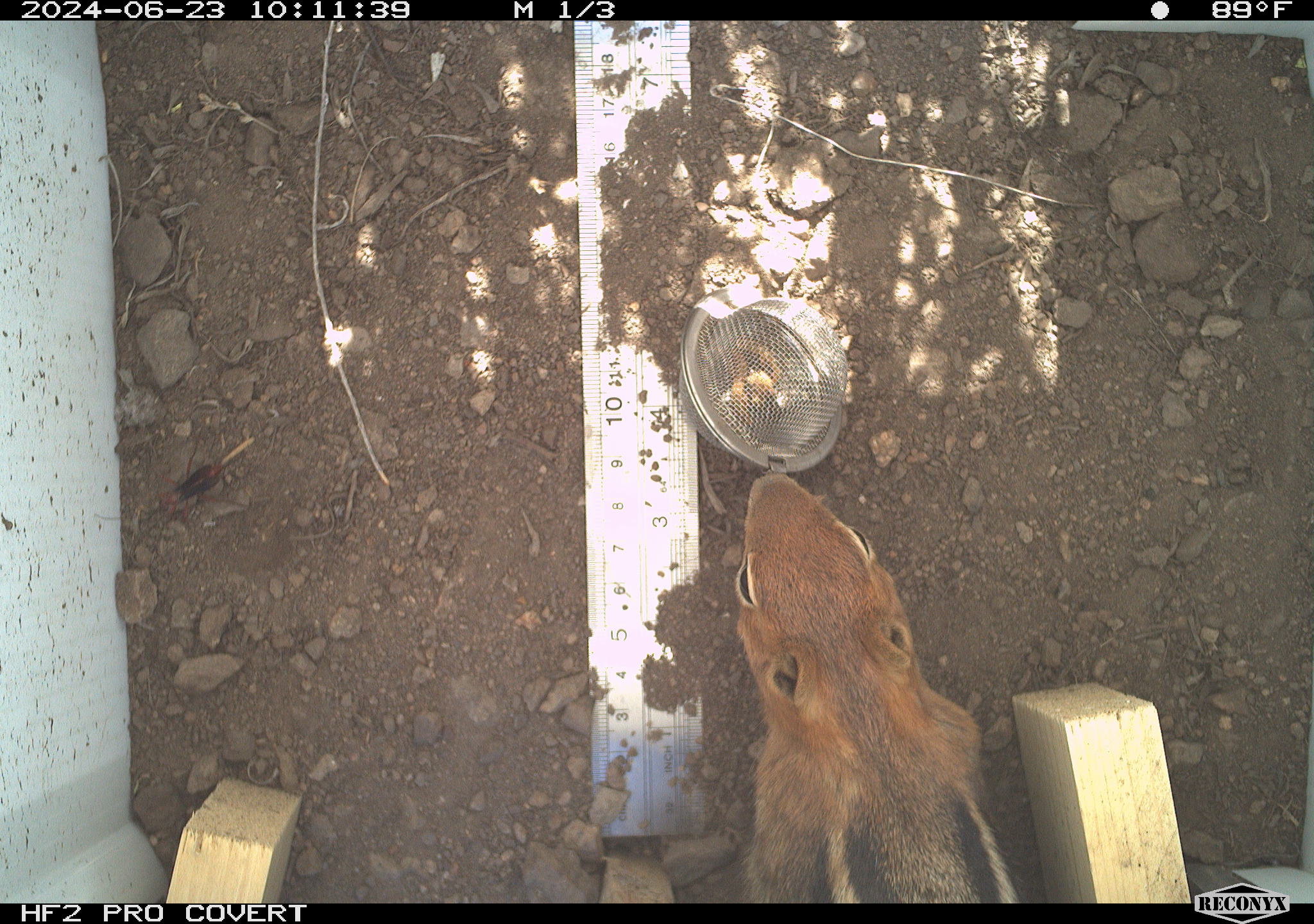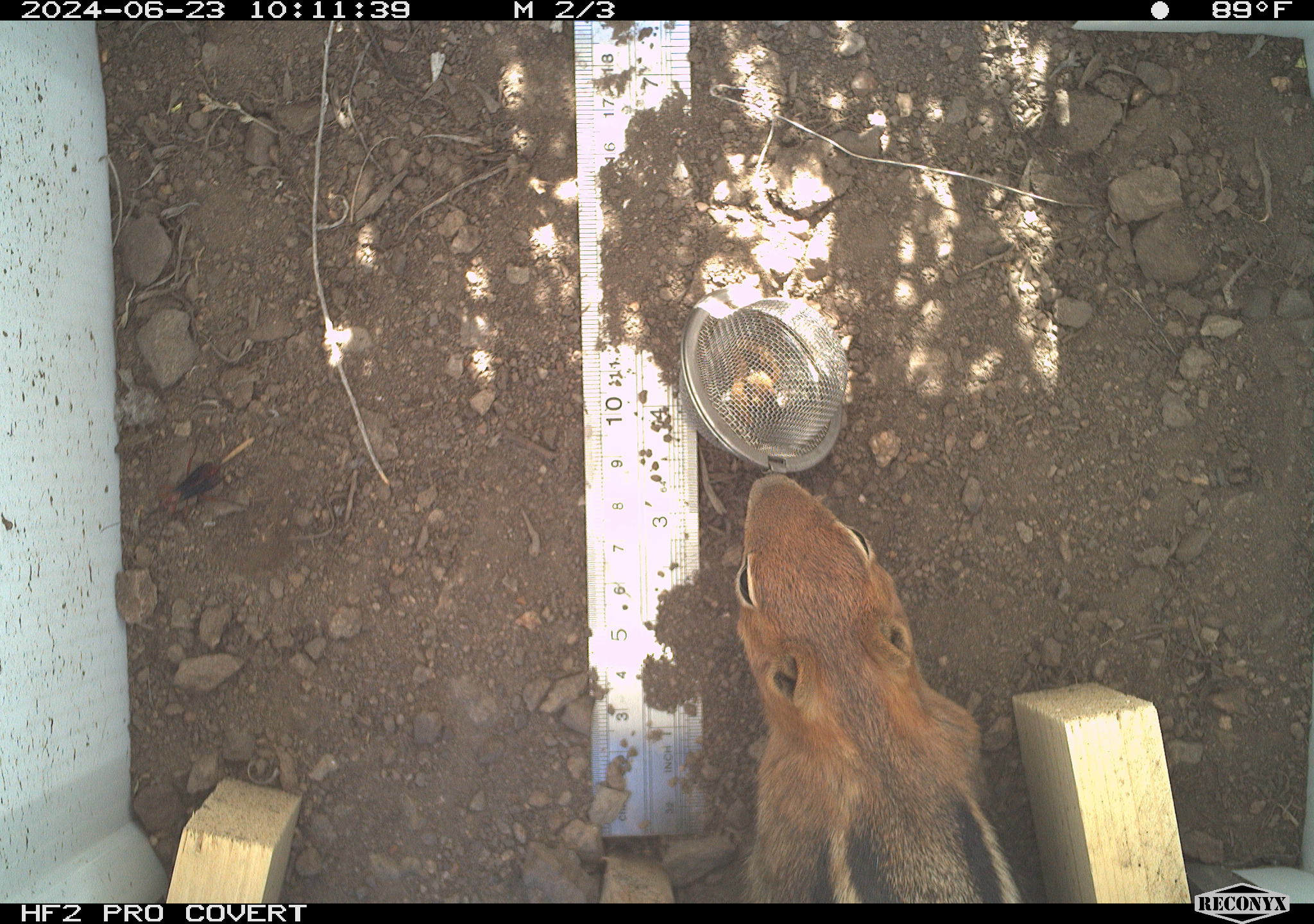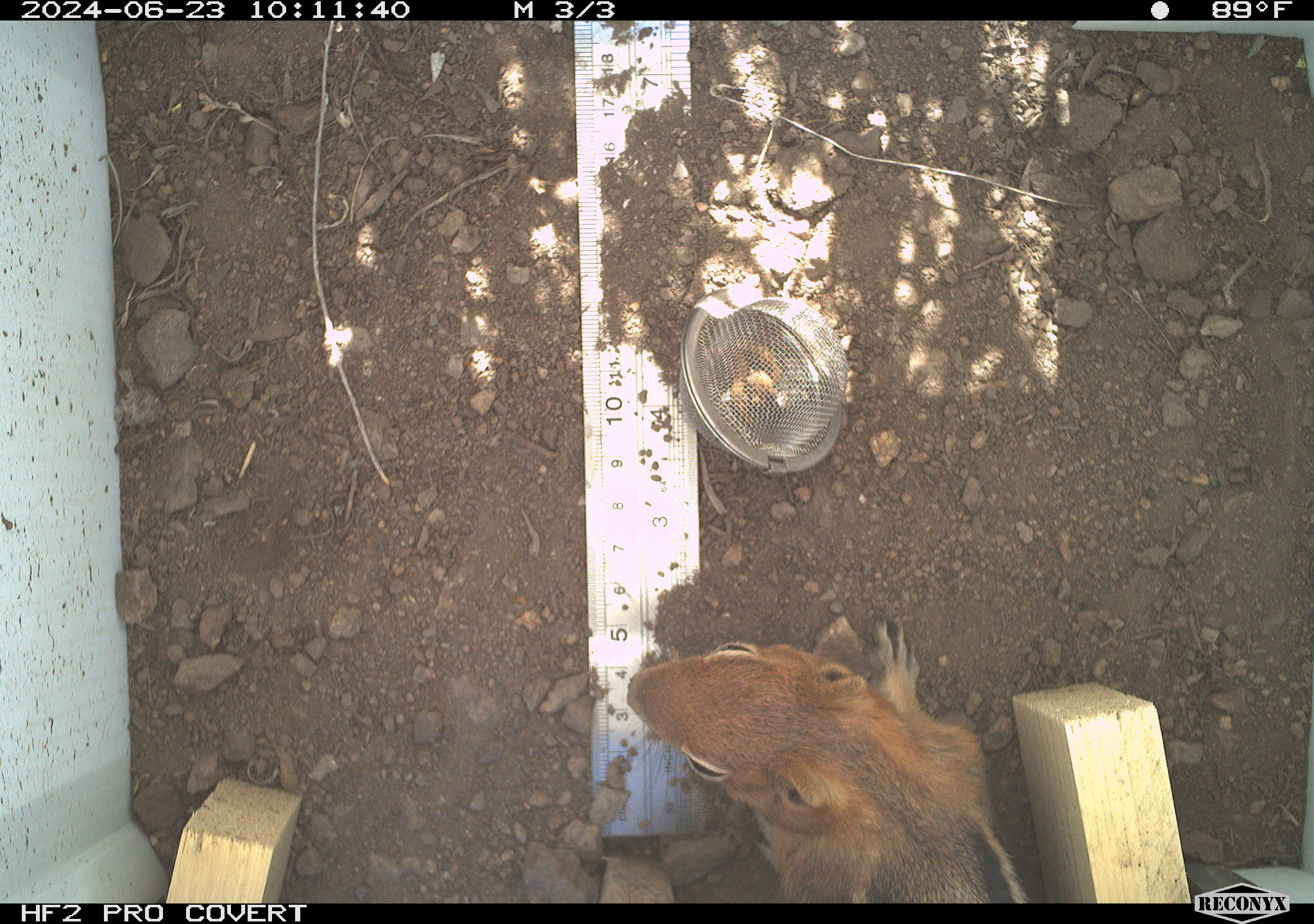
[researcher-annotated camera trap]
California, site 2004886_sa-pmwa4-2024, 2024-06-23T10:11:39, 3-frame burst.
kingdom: Animalia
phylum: Chordata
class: Mammalia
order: Rodentia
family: Sciuridae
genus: Callospermophilus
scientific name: Callospermophilus lateralis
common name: golden mantled ground squirrel